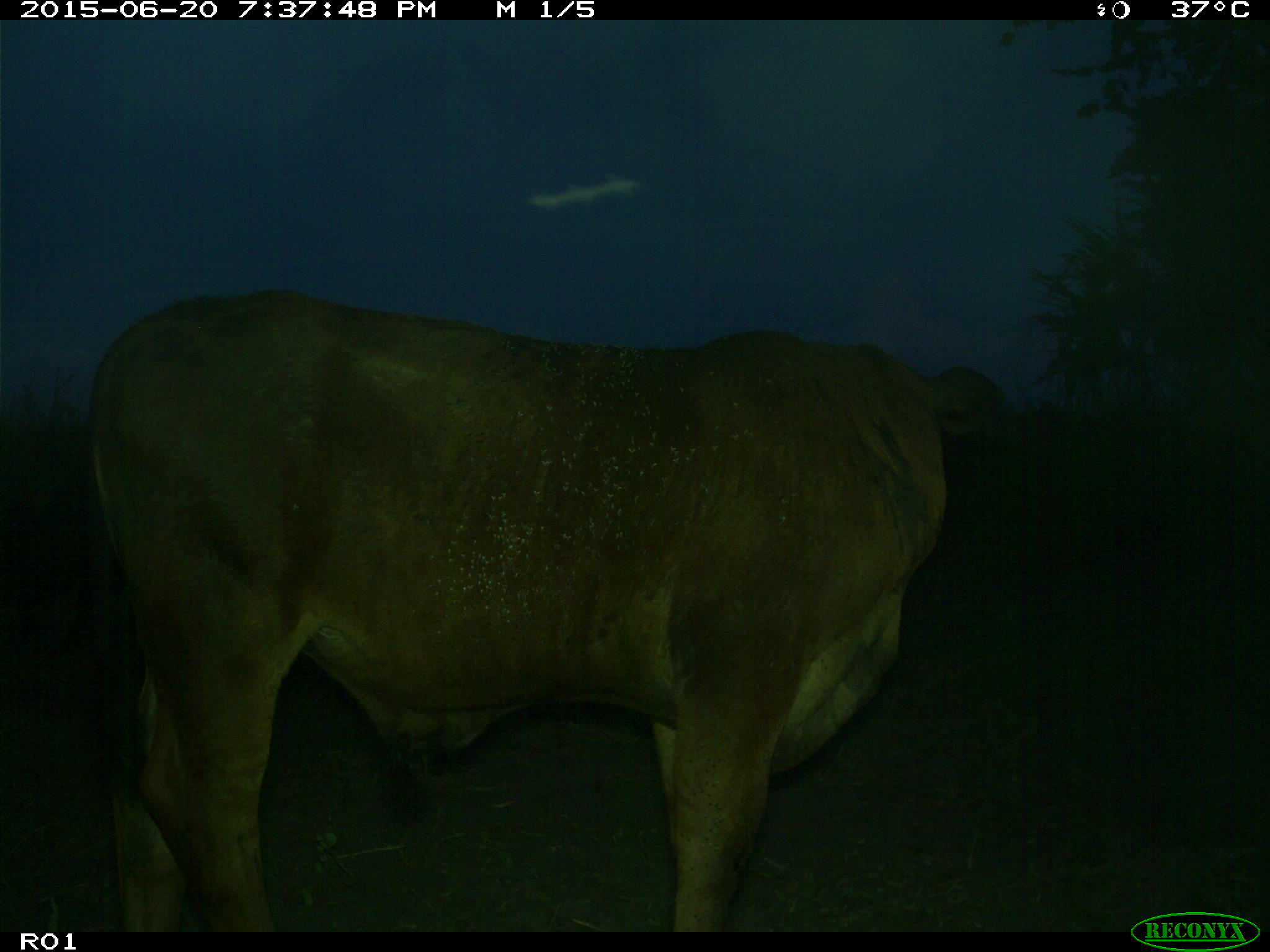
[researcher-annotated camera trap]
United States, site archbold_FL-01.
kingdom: Animalia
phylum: Chordata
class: Mammalia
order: Artiodactyla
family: Bovidae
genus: Bos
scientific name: Bos taurus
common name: domestic cow